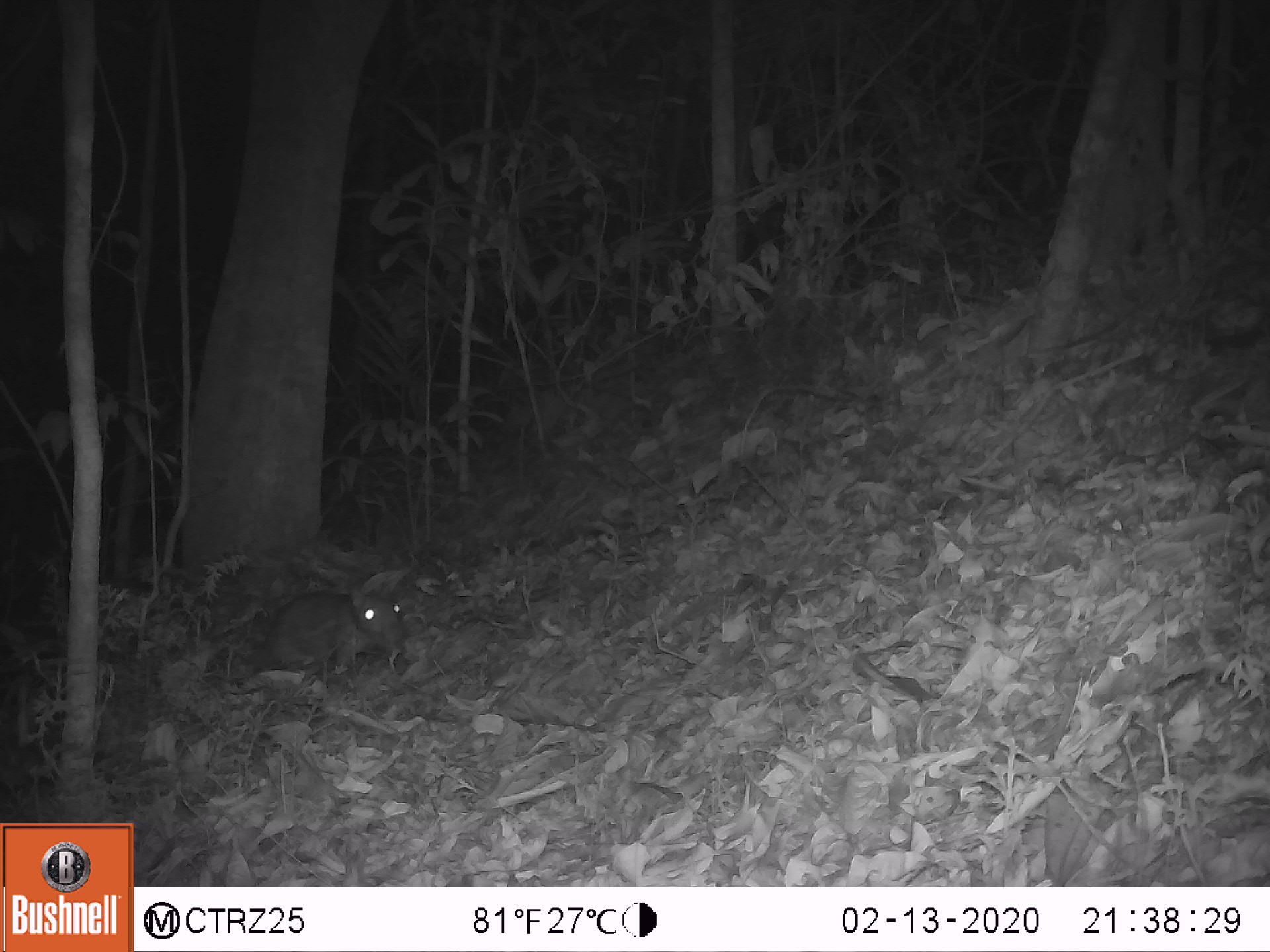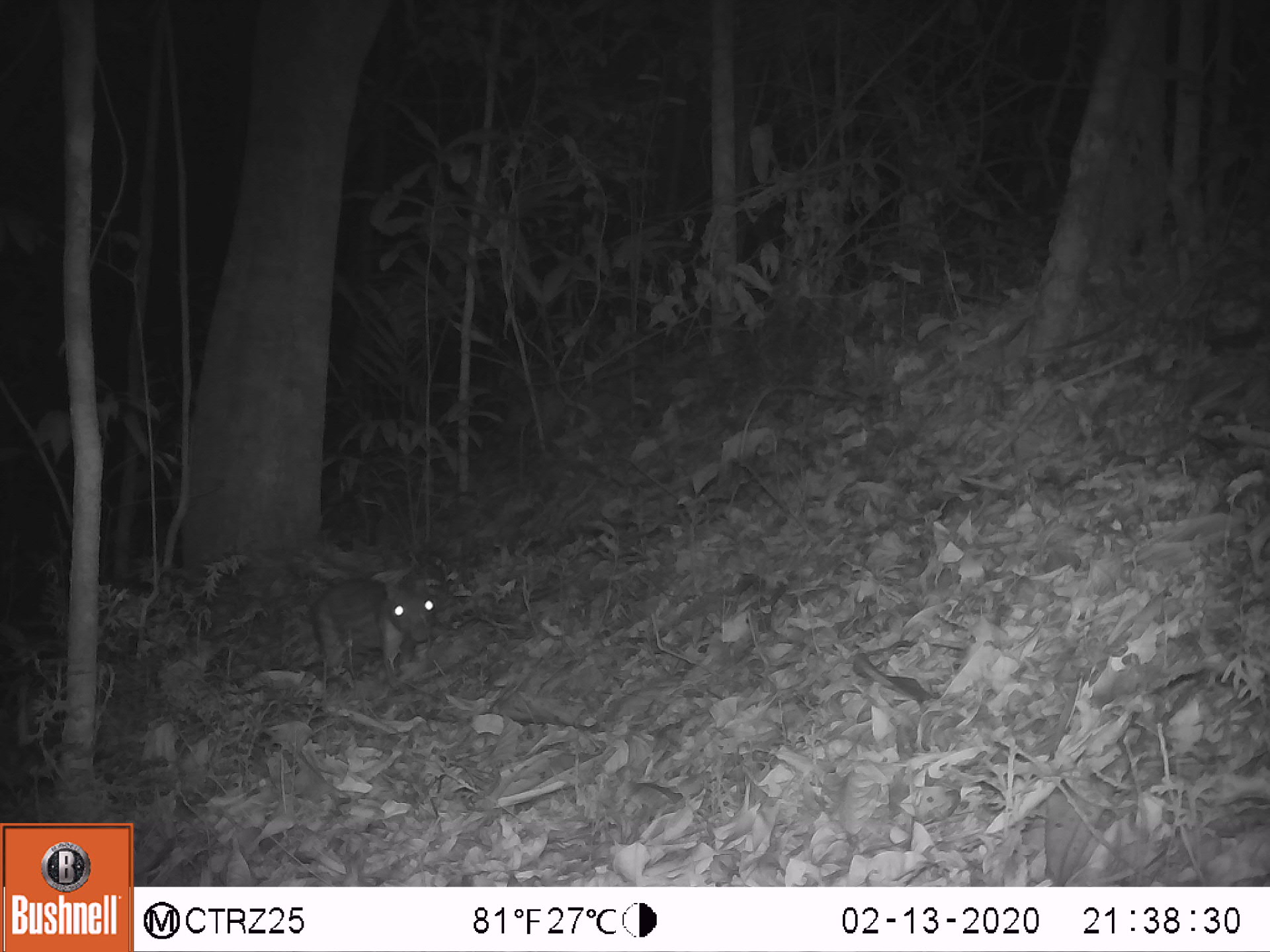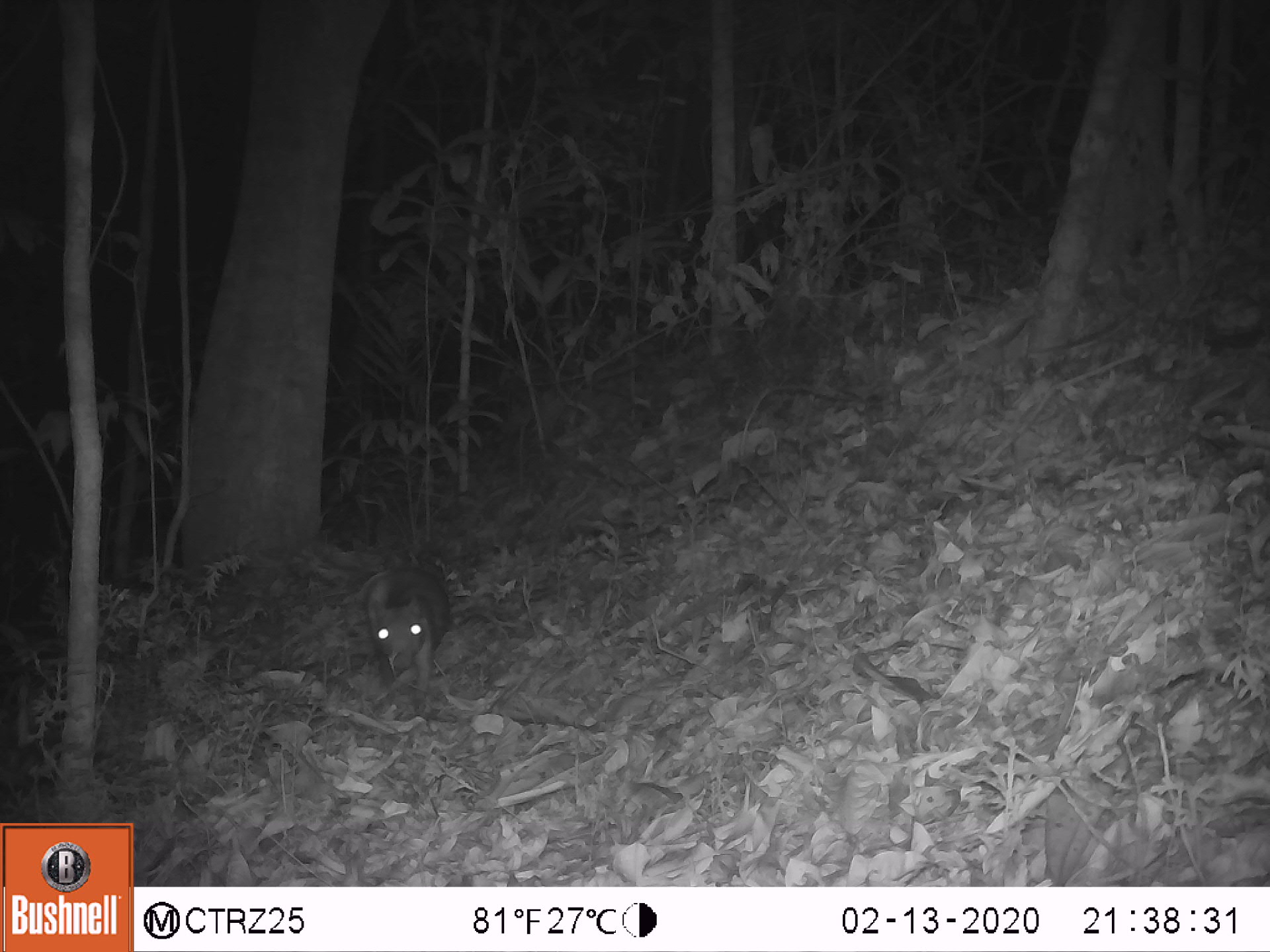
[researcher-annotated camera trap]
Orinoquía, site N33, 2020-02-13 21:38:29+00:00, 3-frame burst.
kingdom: Animalia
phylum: Chordata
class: Mammalia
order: Rodentia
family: Cuniculidae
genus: Cuniculus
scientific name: Cuniculus paca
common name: spotted paca